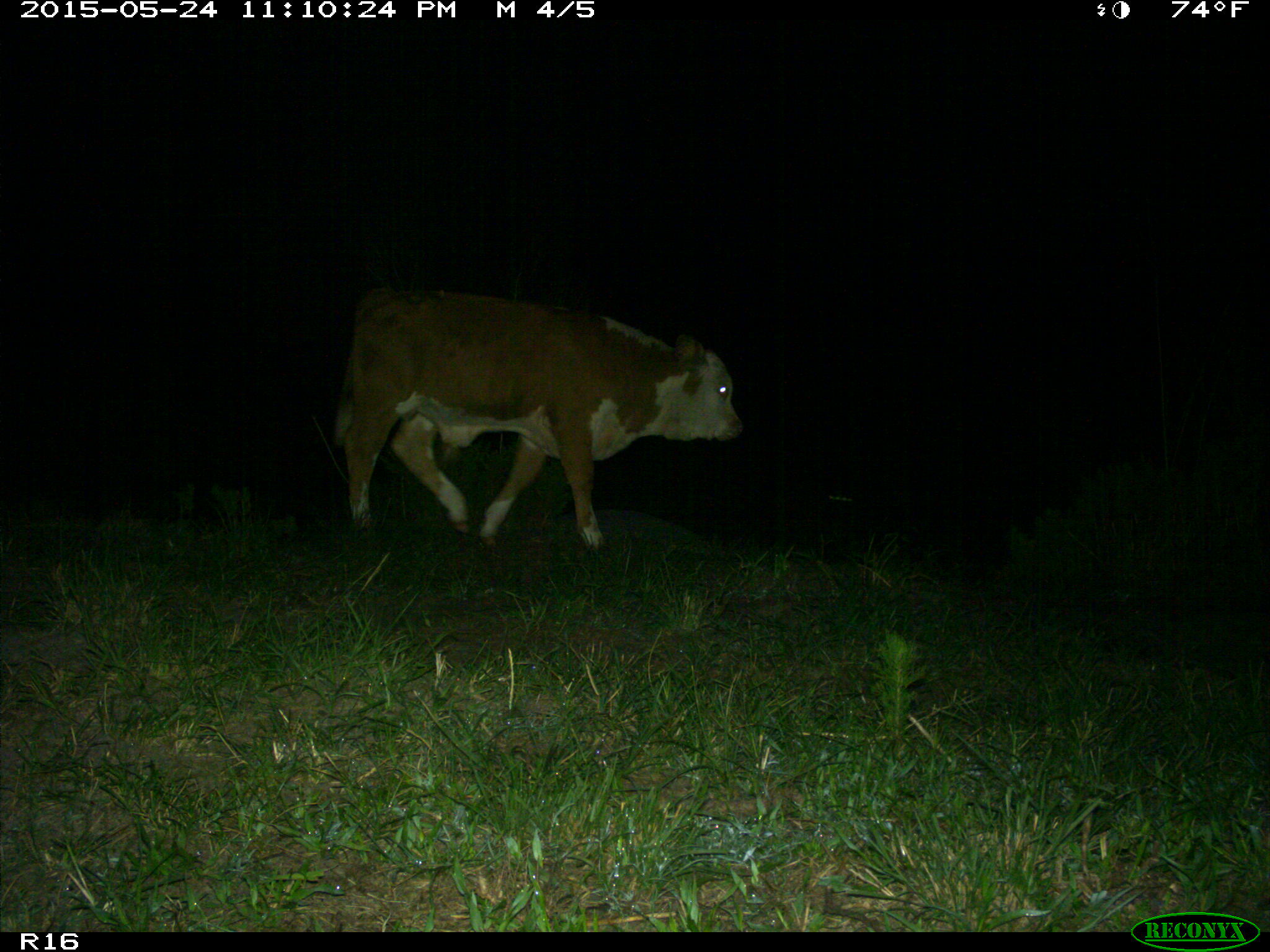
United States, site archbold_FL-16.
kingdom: Animalia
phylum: Chordata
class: Mammalia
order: Artiodactyla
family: Bovidae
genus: Bos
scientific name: Bos taurus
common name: domestic cow